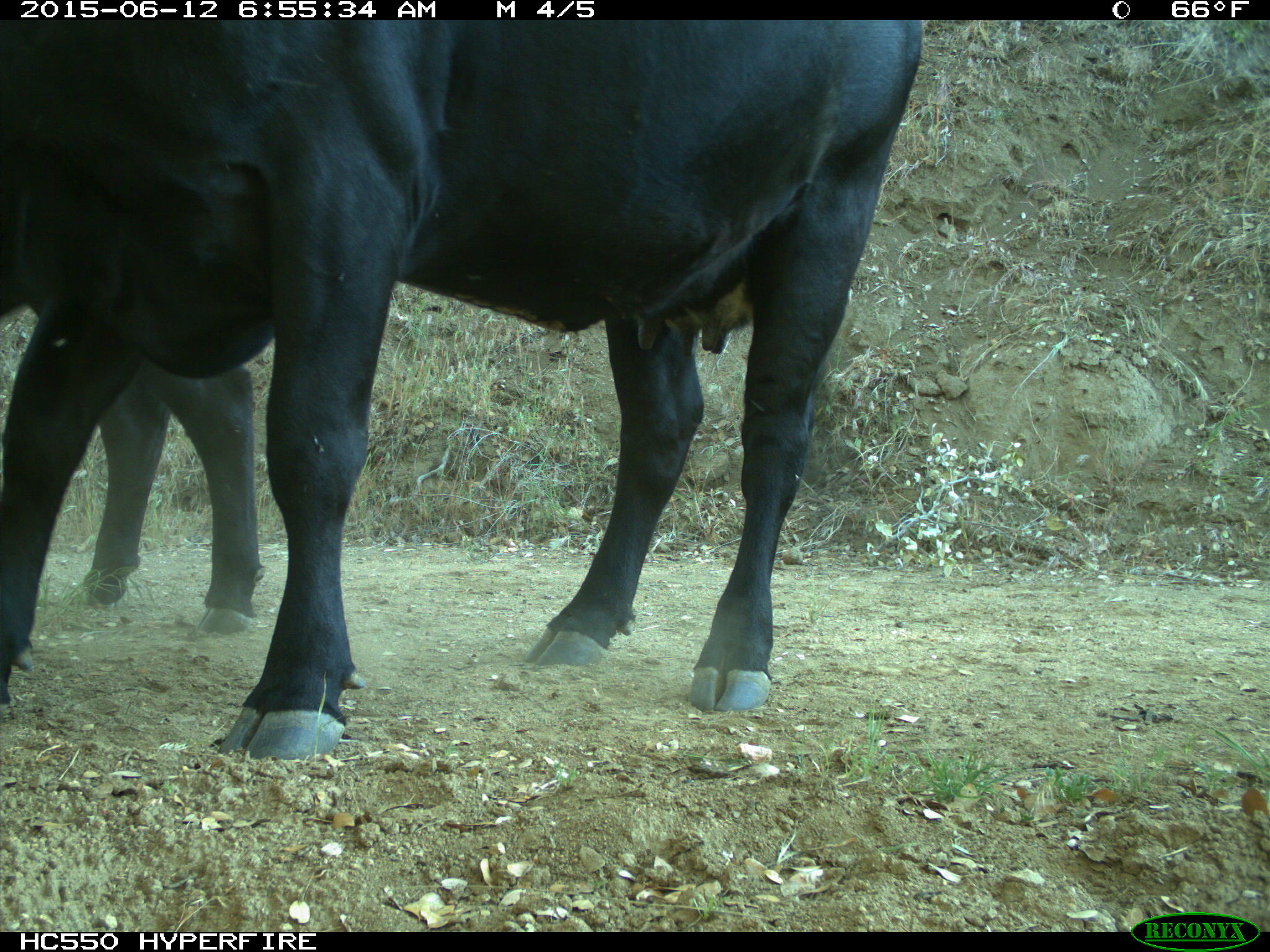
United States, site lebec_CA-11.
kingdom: Animalia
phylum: Chordata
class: Mammalia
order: Artiodactyla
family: Bovidae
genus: Bos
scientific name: Bos taurus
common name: domestic cow